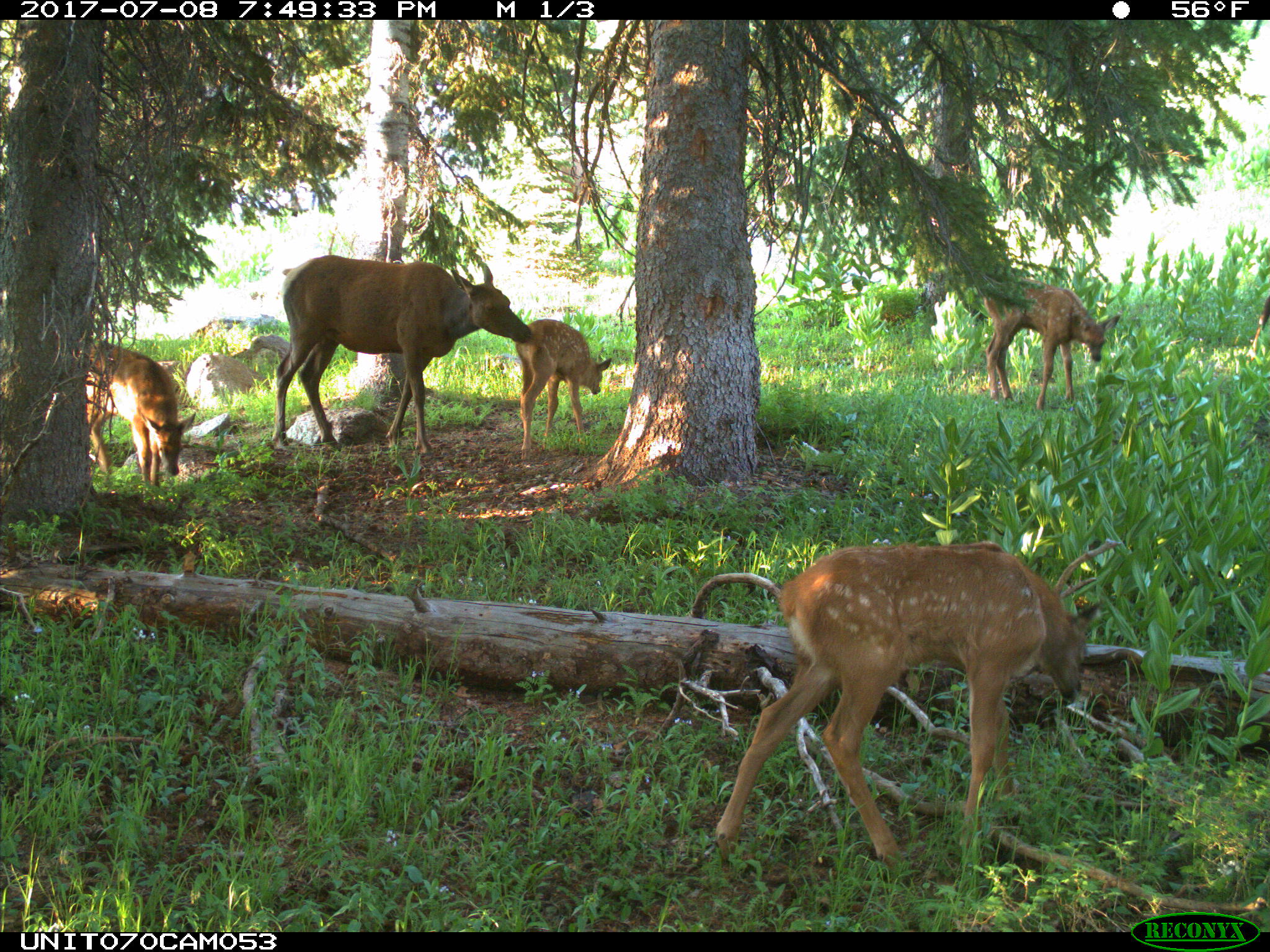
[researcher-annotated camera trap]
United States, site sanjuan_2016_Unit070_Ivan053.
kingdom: Animalia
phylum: Chordata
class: Mammalia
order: Artiodactyla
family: Cervidae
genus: Cervus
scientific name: Cervus elaphus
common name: red deer